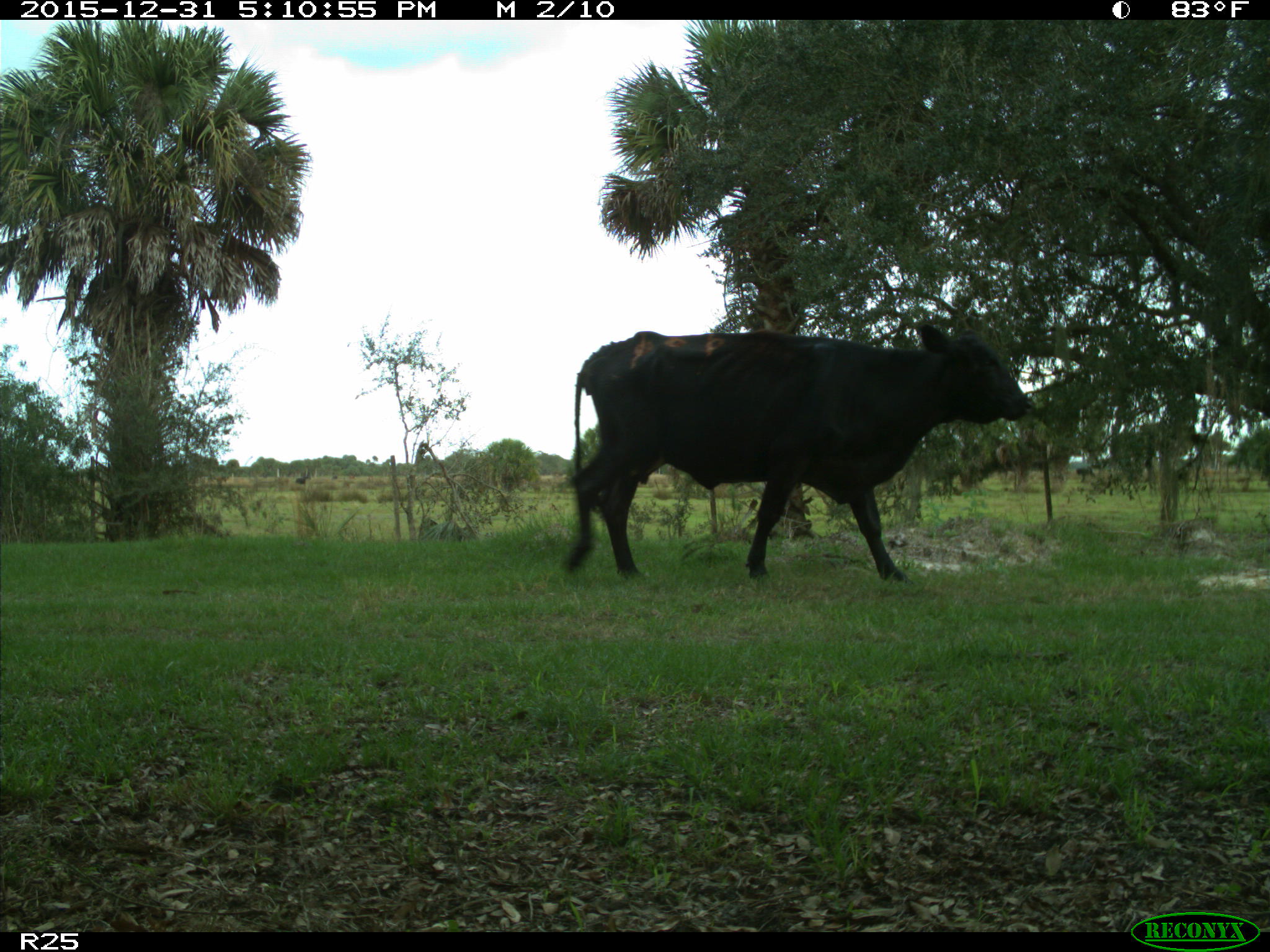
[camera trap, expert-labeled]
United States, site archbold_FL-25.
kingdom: Animalia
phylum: Chordata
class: Mammalia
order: Artiodactyla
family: Bovidae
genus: Bos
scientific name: Bos taurus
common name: domestic cow